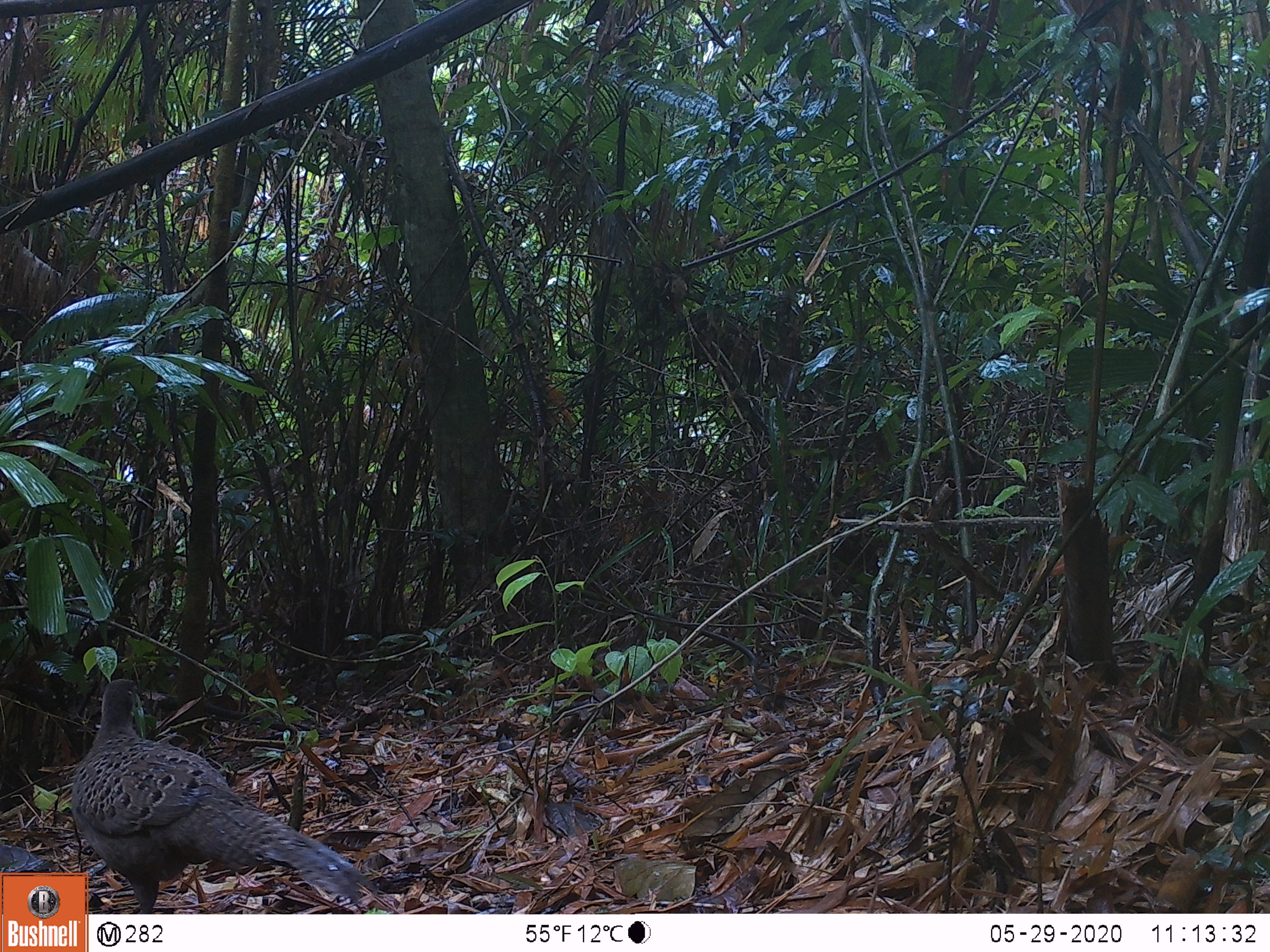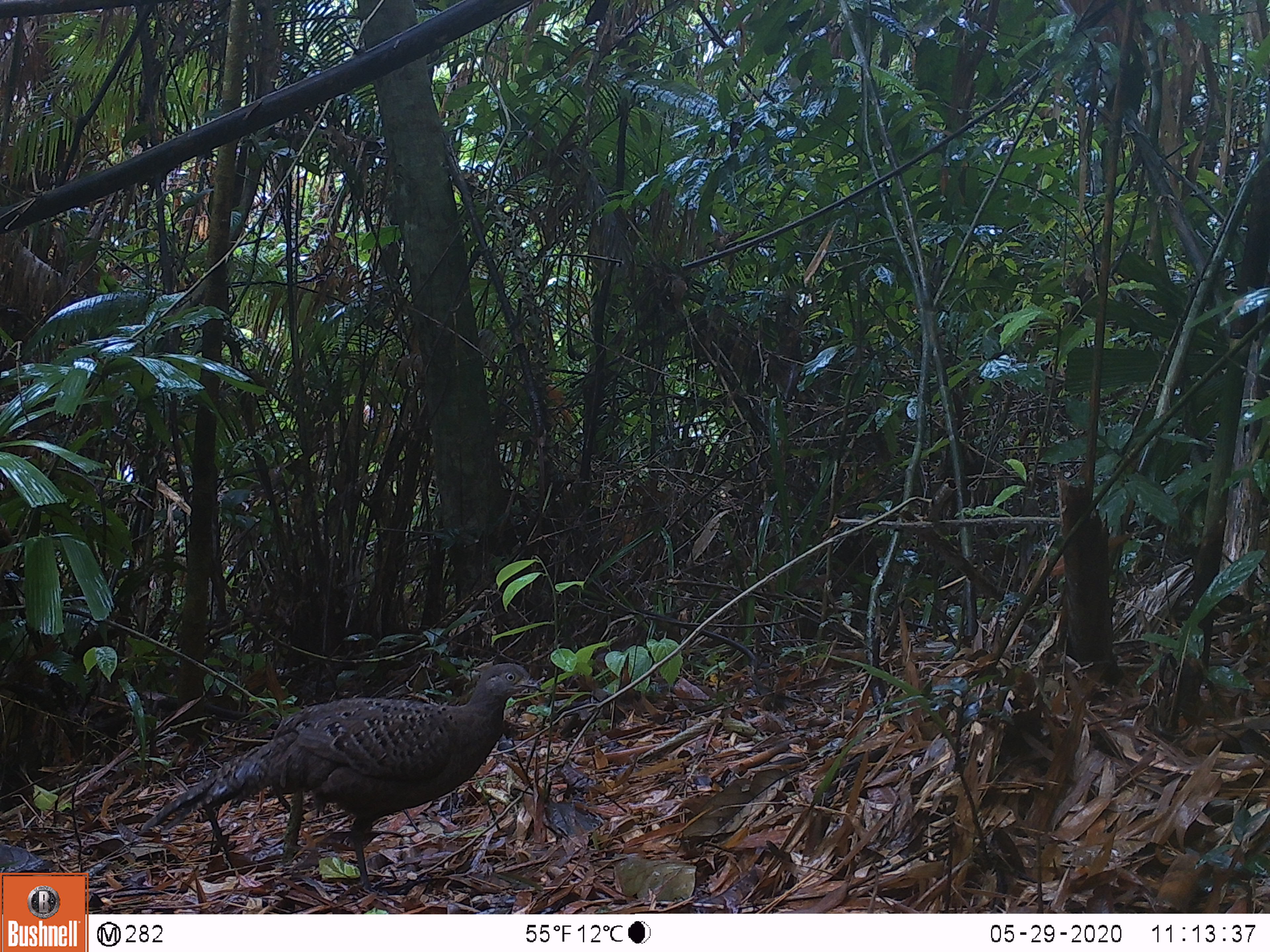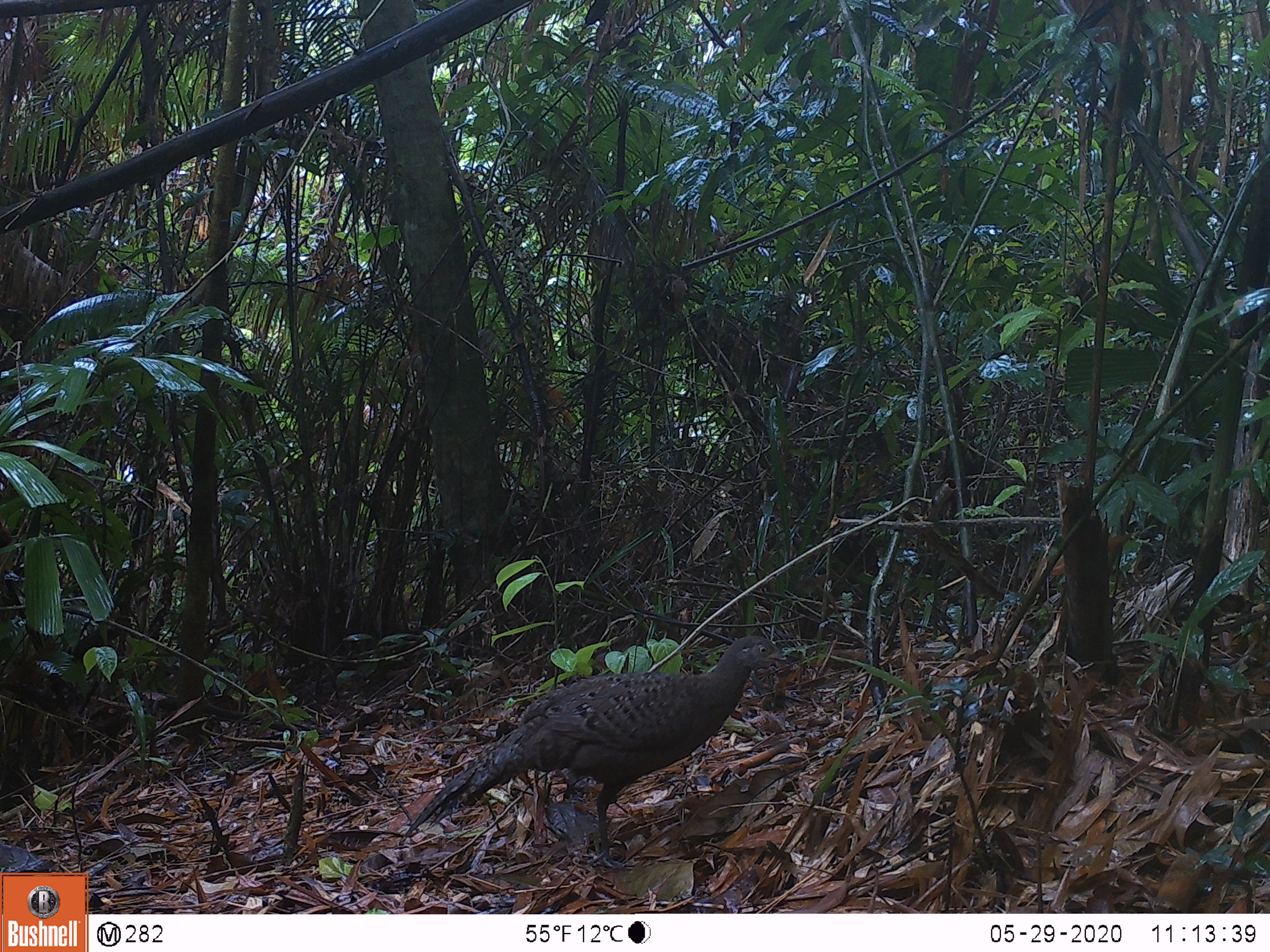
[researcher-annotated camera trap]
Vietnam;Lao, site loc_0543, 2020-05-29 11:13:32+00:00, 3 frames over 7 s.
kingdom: Animalia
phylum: Chordata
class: Aves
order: Galliformes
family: Phasianidae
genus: Polyplectron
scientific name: Polyplectron bicalcaratum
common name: gray peacock-pheasant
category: grey peacock pheasant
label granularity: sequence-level